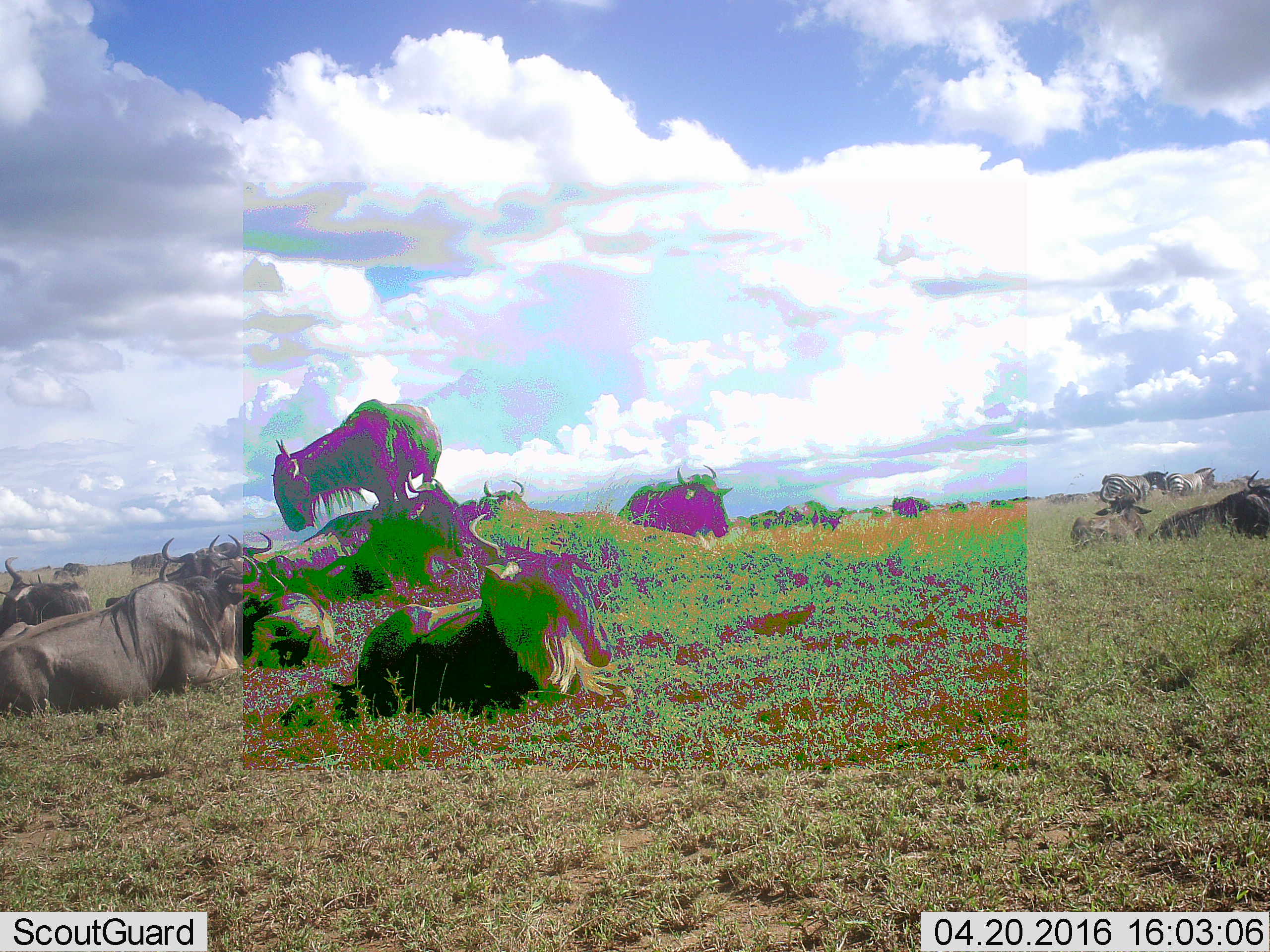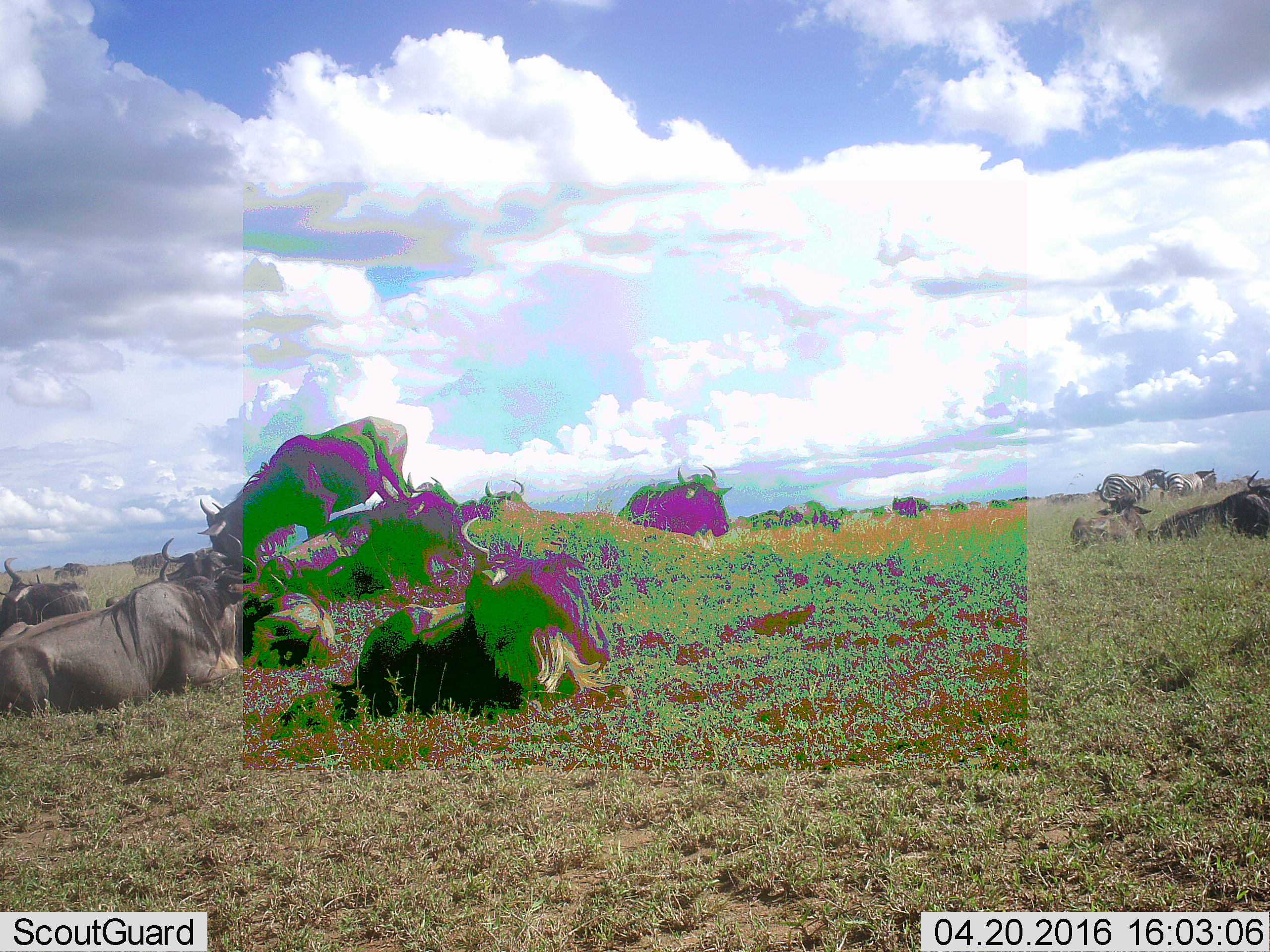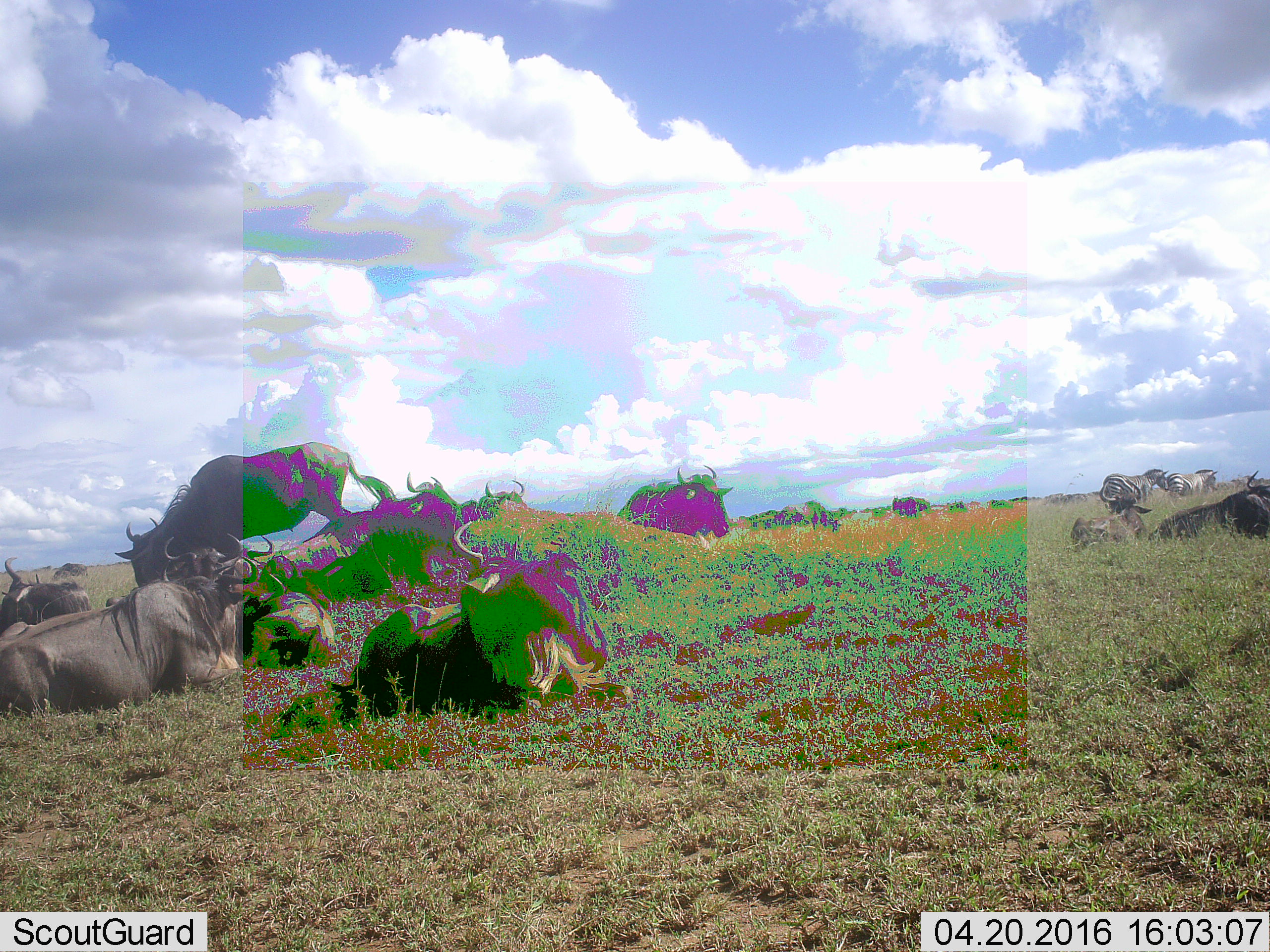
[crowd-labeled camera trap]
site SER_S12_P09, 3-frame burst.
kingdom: Animalia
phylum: Chordata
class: Mammalia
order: Artiodactyla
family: Bovidae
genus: Connochaetes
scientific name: Connochaetes taurinus taurinus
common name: blue wildebeest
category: wildebeestblue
Wildebeestblue (blue wildebeest) (Connochaetes taurinus taurinus), count 11-50. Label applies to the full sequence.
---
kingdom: Animalia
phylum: Chordata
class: Mammalia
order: Perissodactyla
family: Equidae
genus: Equus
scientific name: Equus quagga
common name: plains zebra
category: zebraplains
Zebraplains (plains zebra) (Equus quagga), count 2. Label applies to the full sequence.